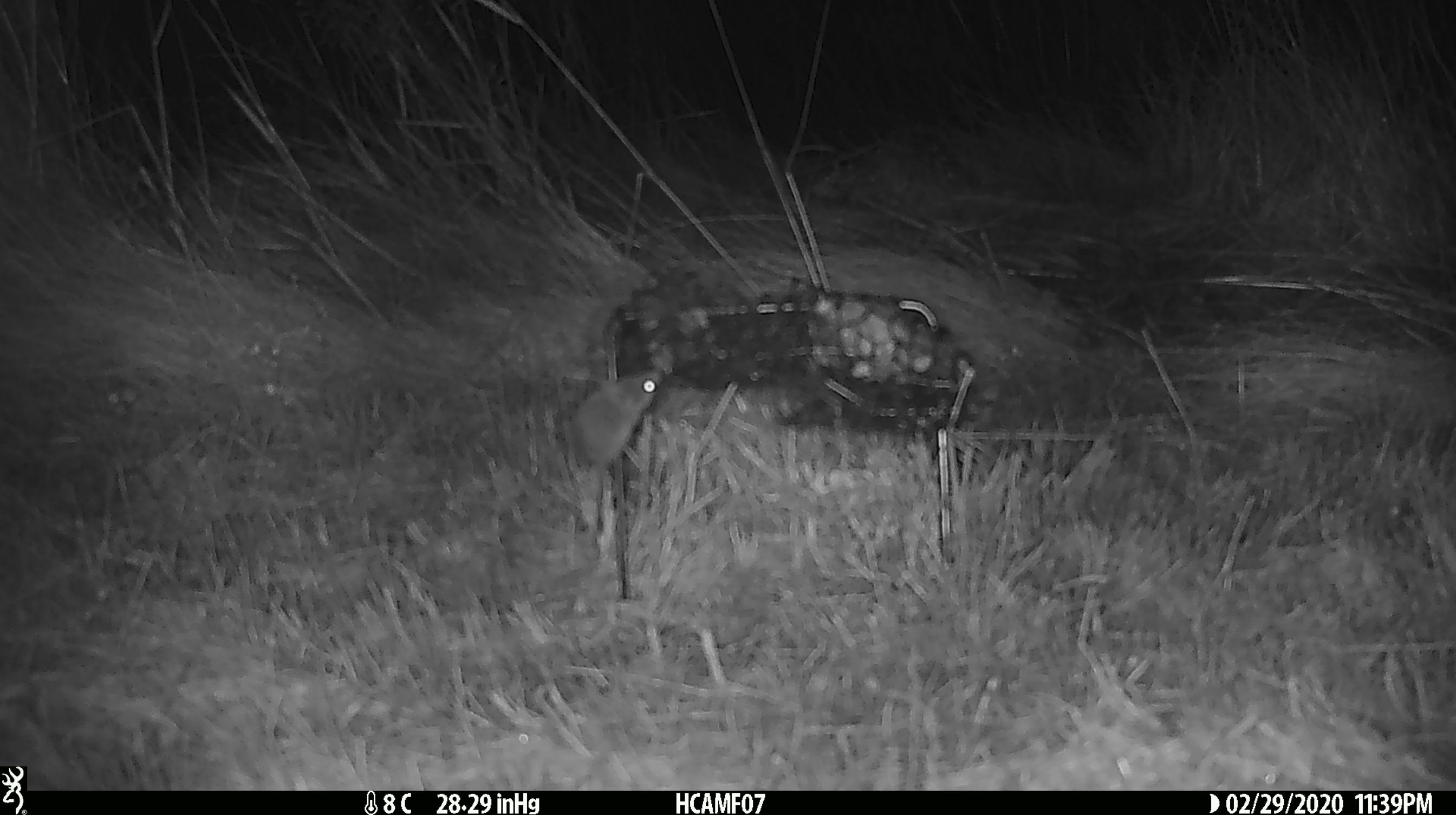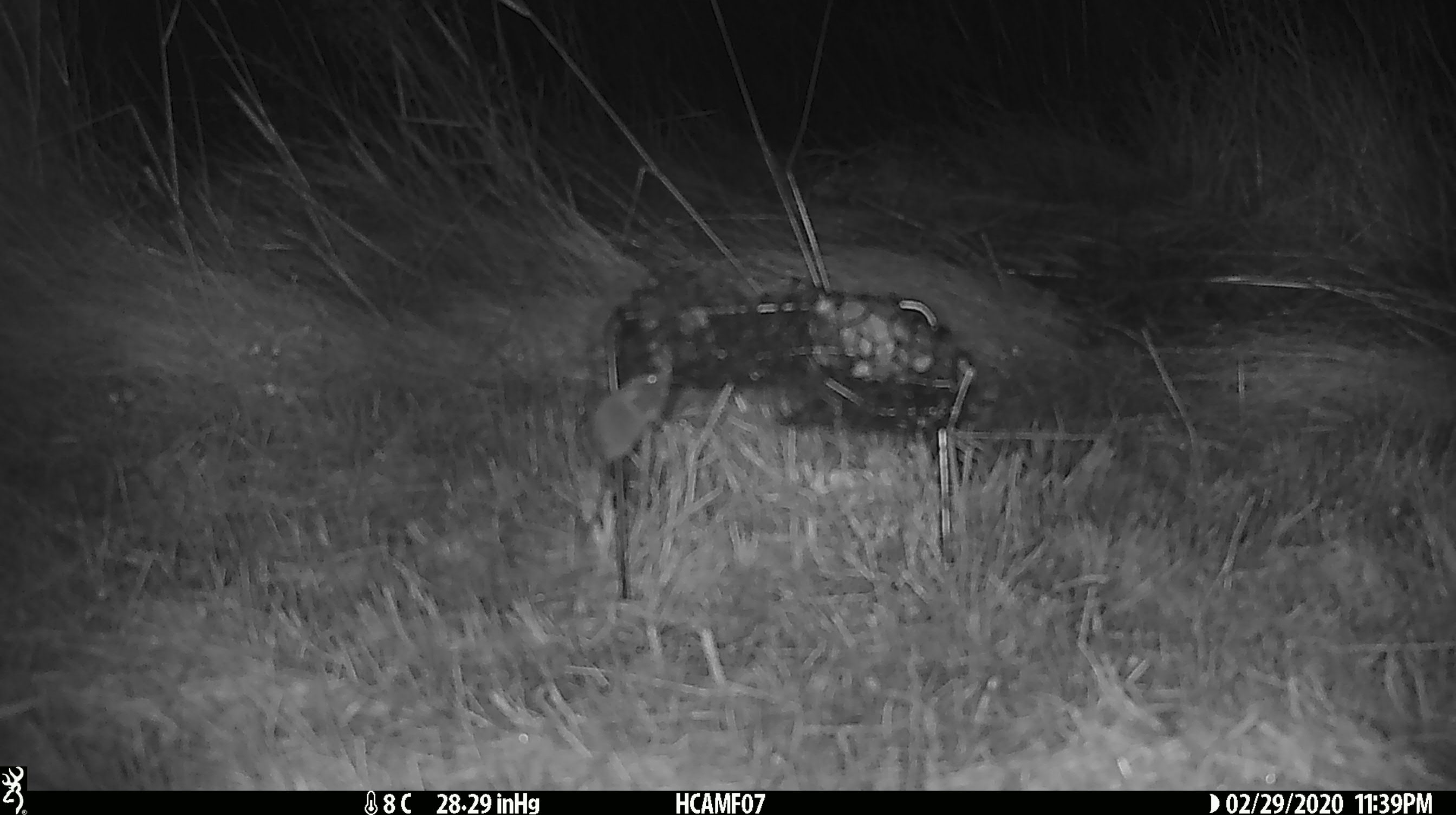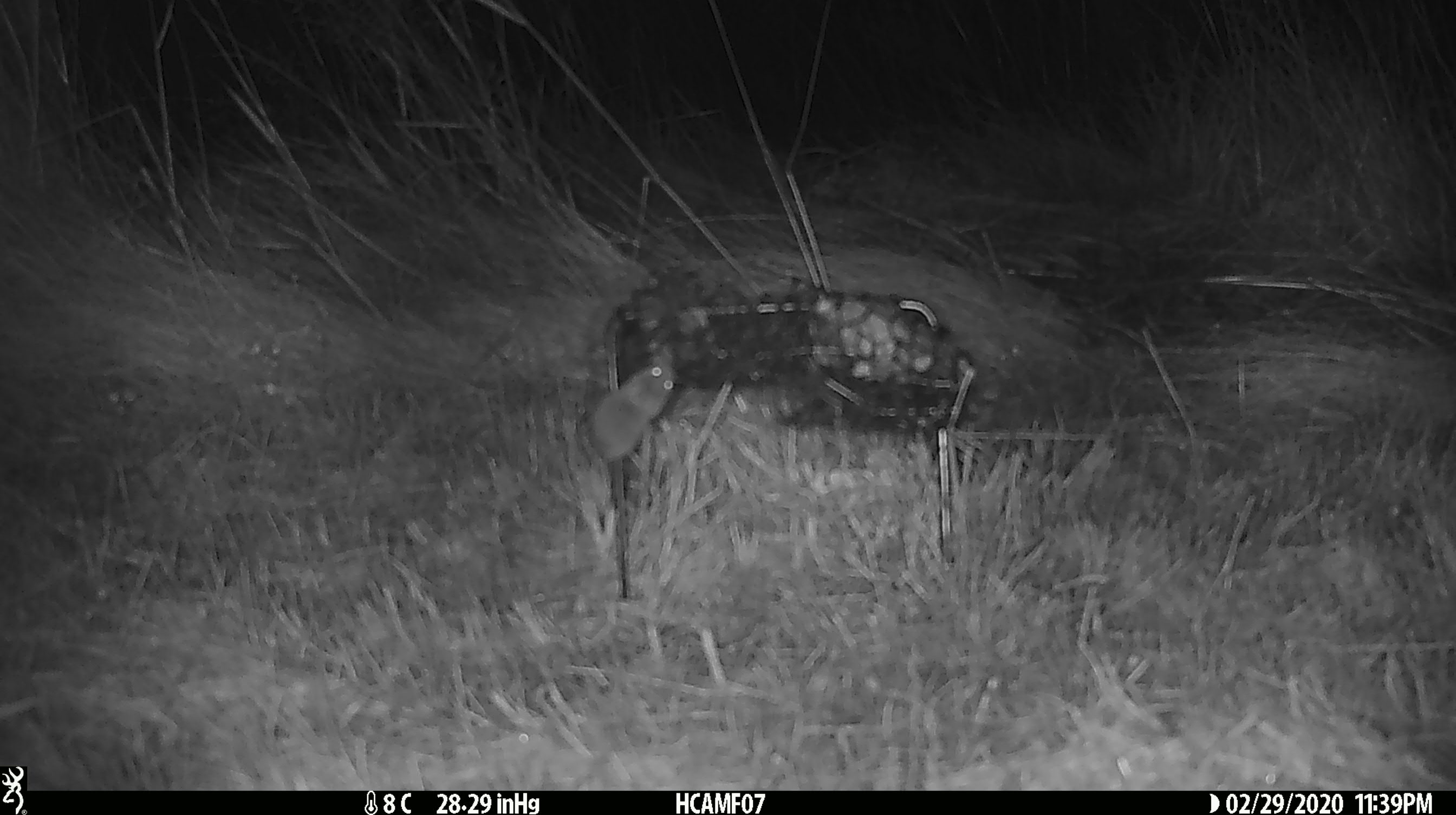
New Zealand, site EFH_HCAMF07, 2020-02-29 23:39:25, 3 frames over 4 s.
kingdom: Animalia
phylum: Chordata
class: Mammalia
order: Rodentia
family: Muridae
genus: Mus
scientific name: Mus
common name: mouse